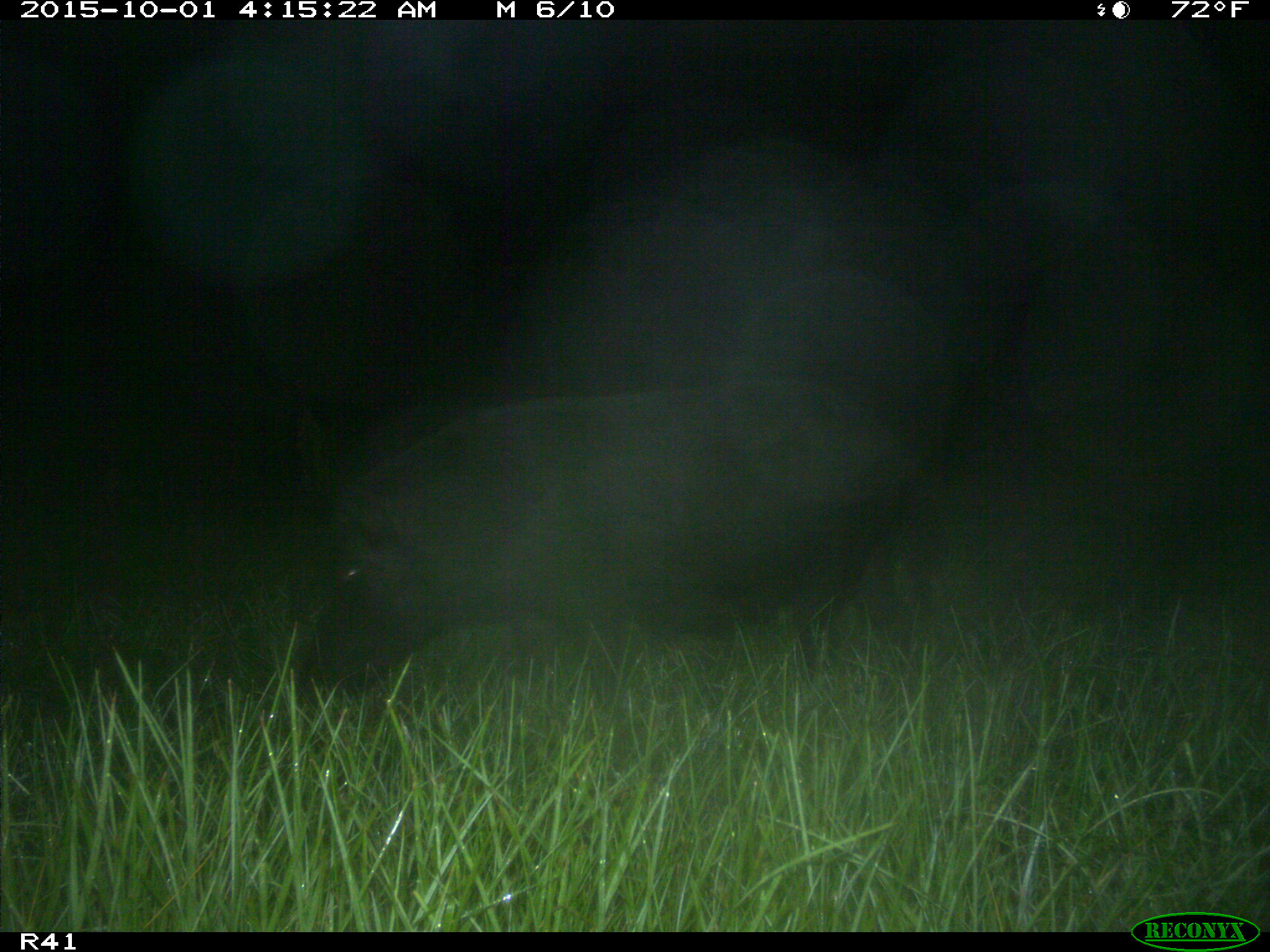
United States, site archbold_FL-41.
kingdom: Animalia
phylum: Chordata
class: Mammalia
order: Artiodactyla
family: Suidae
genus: Sus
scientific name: Sus scrofa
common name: wild boar